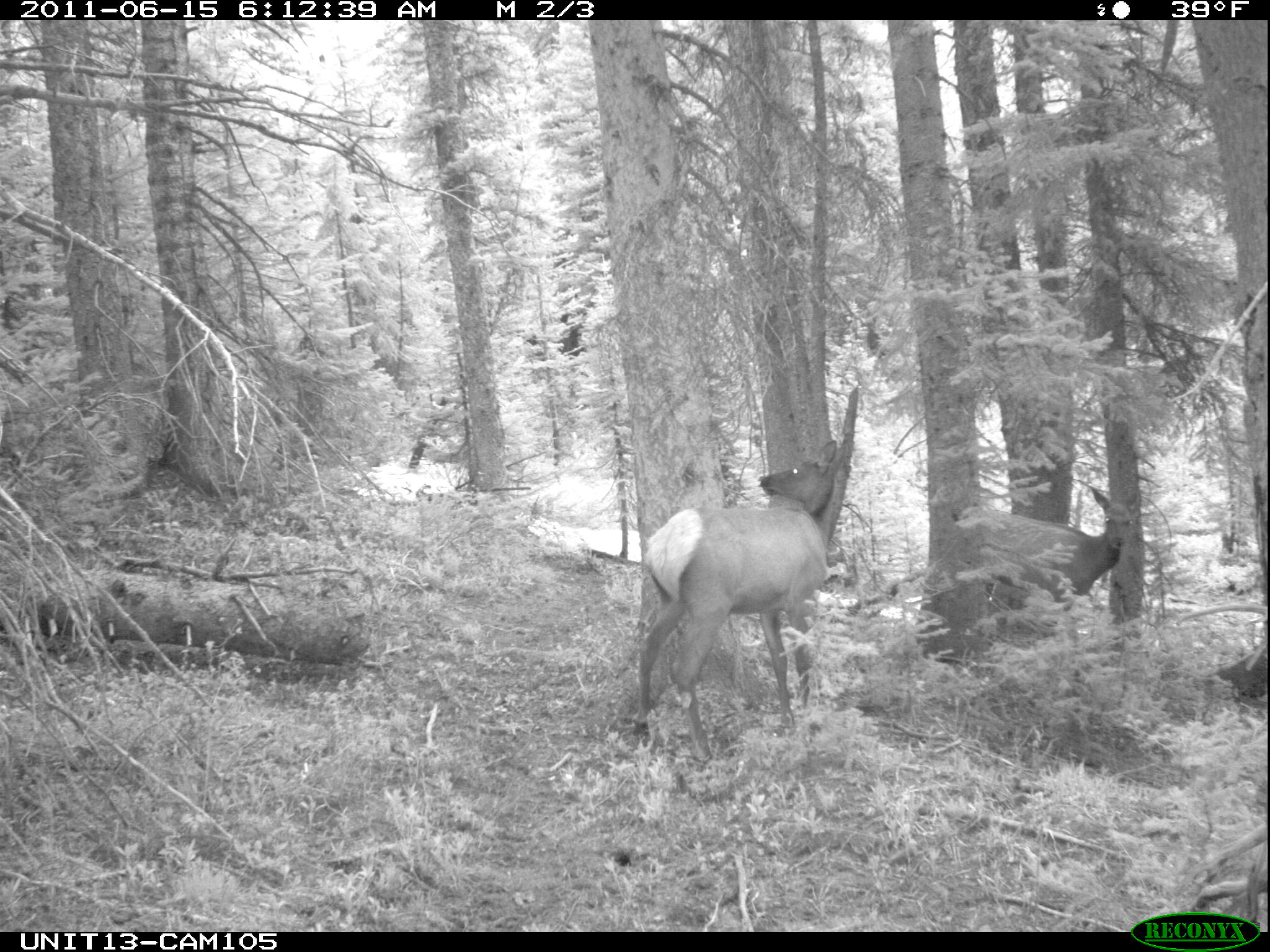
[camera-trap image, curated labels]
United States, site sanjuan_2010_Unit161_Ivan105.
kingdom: Animalia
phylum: Chordata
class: Mammalia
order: Artiodactyla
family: Cervidae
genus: Cervus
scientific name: Cervus elaphus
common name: red deer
Cervus elaphus (red deer).